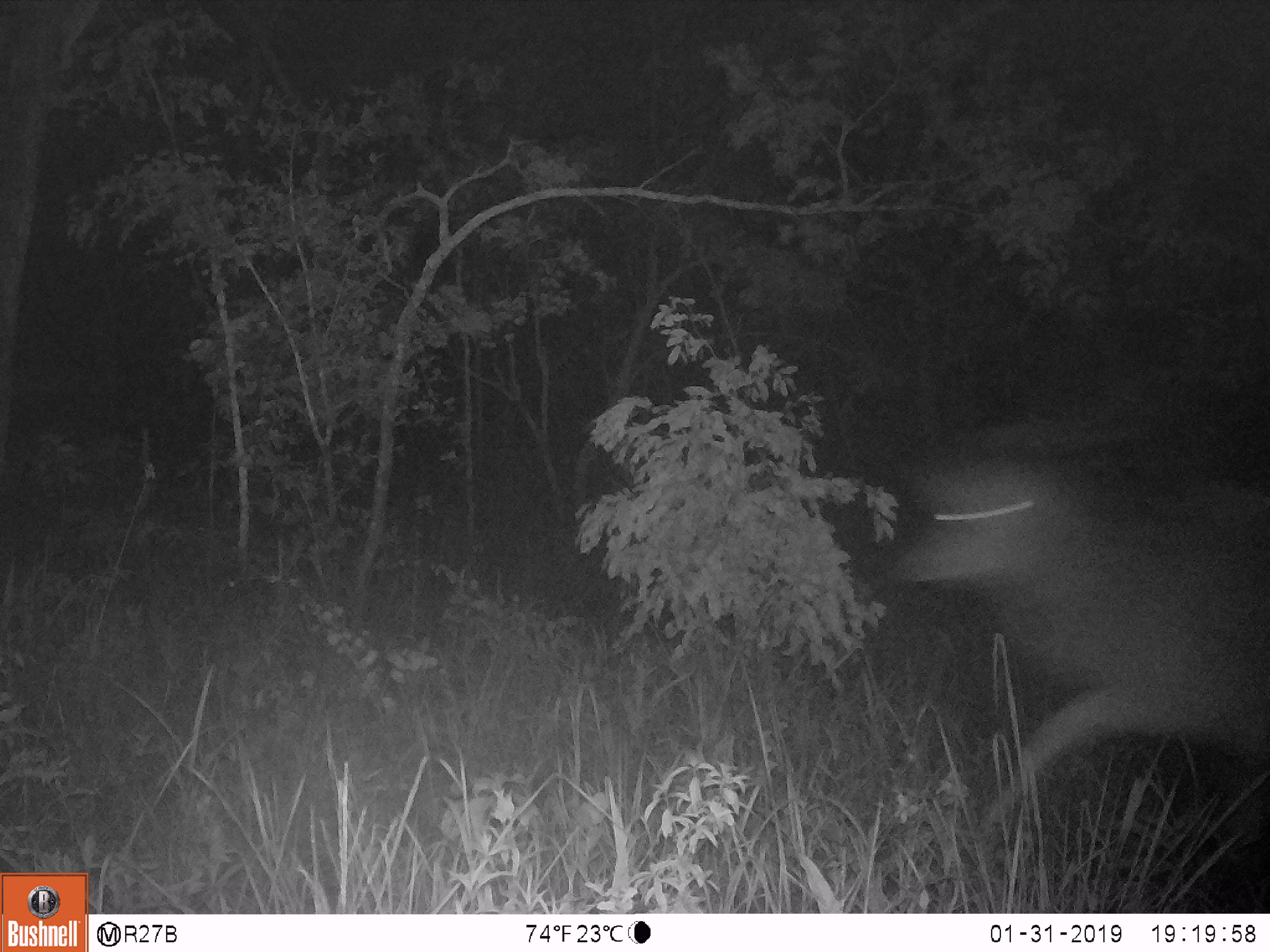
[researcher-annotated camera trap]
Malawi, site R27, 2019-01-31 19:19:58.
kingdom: Animalia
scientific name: Animalia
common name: other animal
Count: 1.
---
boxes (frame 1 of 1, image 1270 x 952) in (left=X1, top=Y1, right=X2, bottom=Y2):
other animal: (left=892, top=339, right=1262, bottom=849)